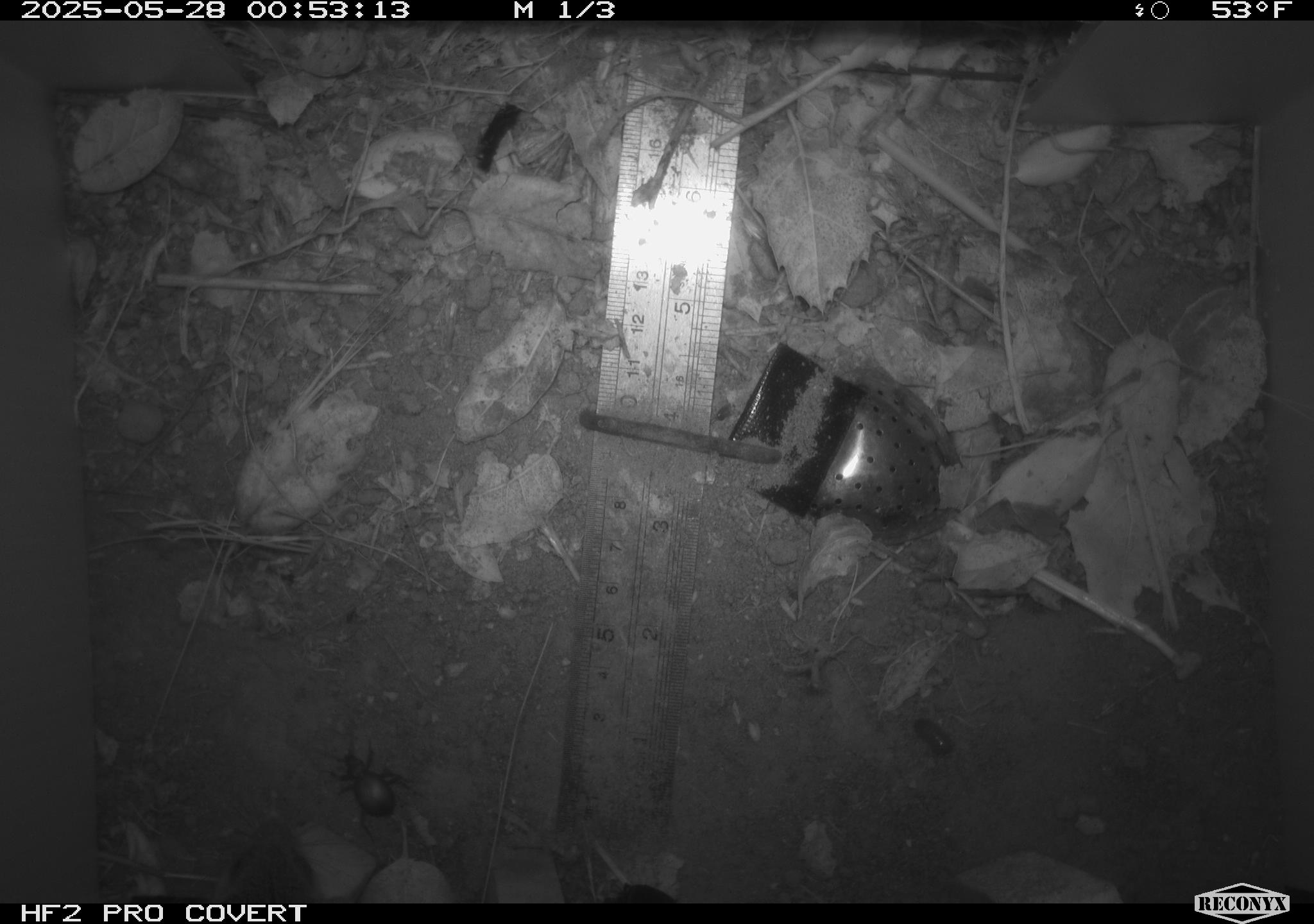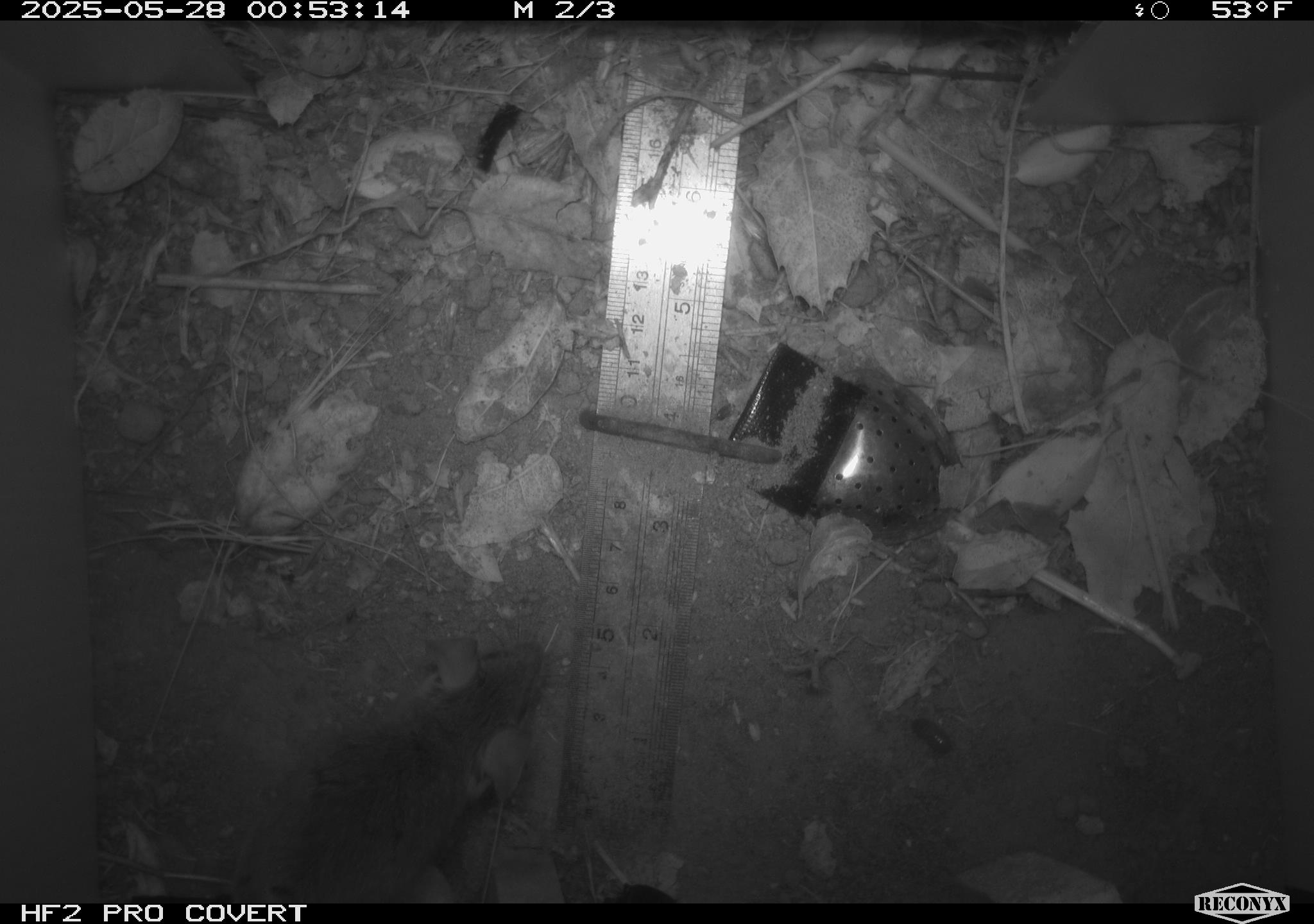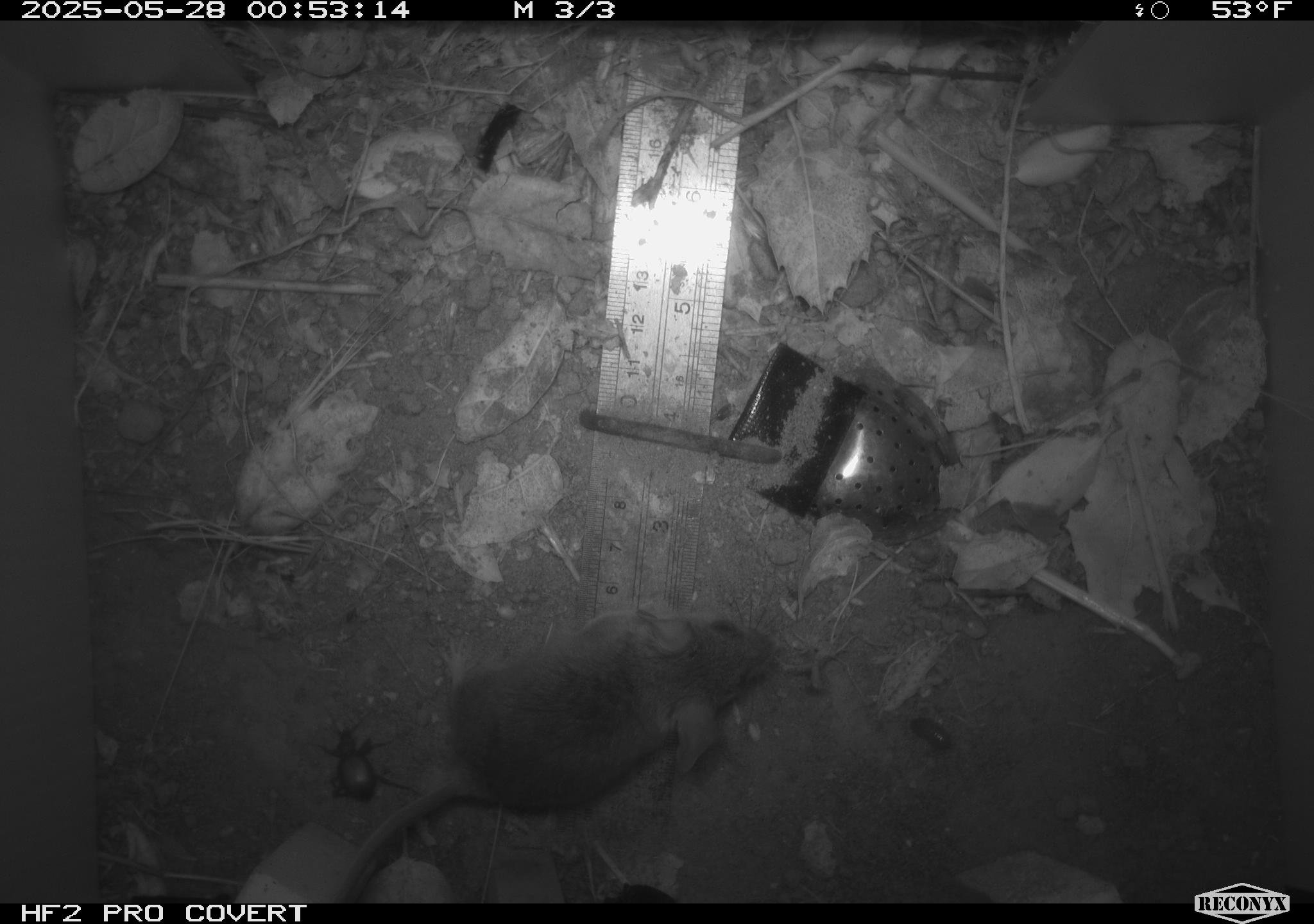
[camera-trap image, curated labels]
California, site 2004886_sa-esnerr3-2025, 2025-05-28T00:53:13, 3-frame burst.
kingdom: Animalia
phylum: Chordata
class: Mammalia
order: Rodentia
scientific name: Rodentia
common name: rodent